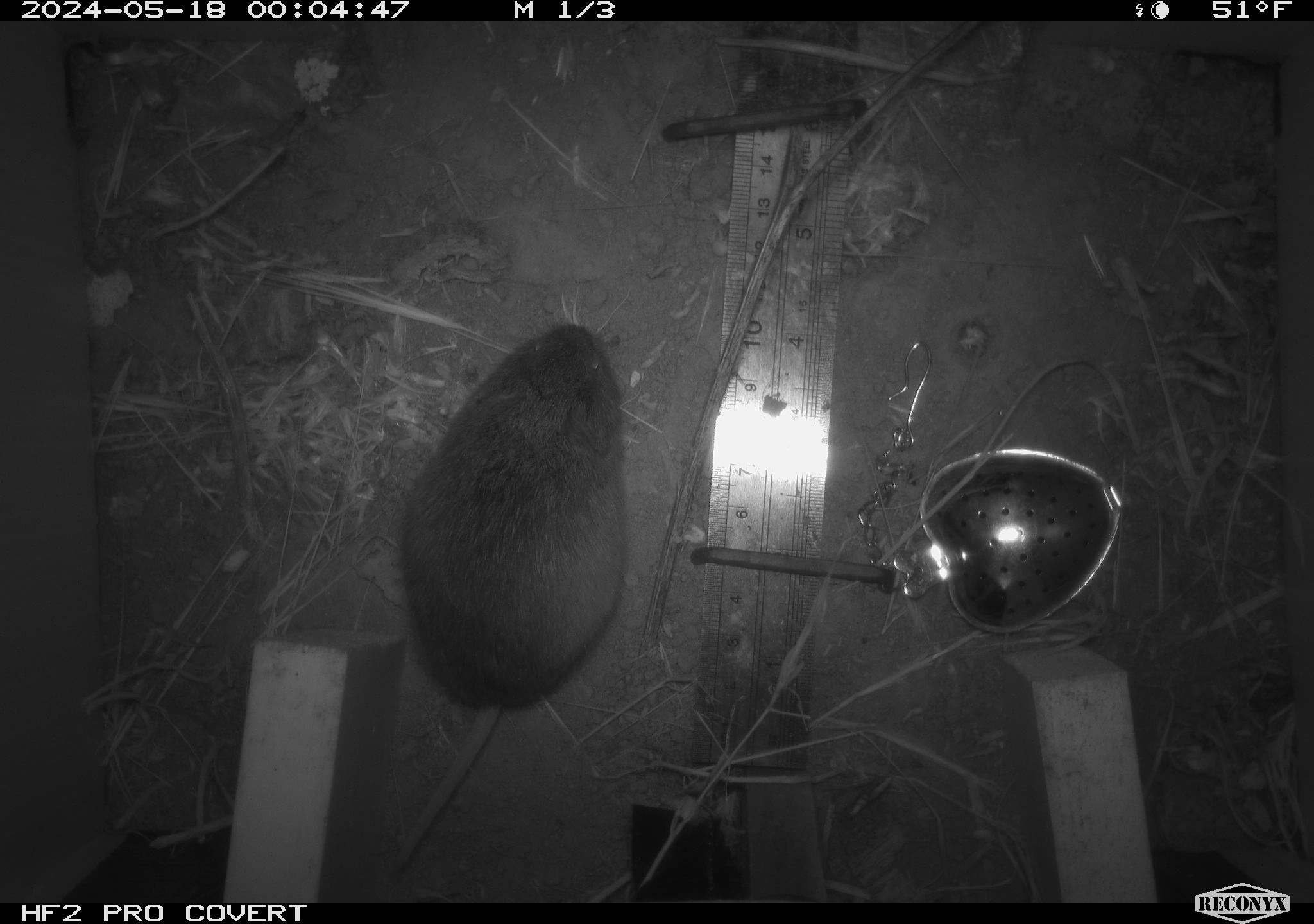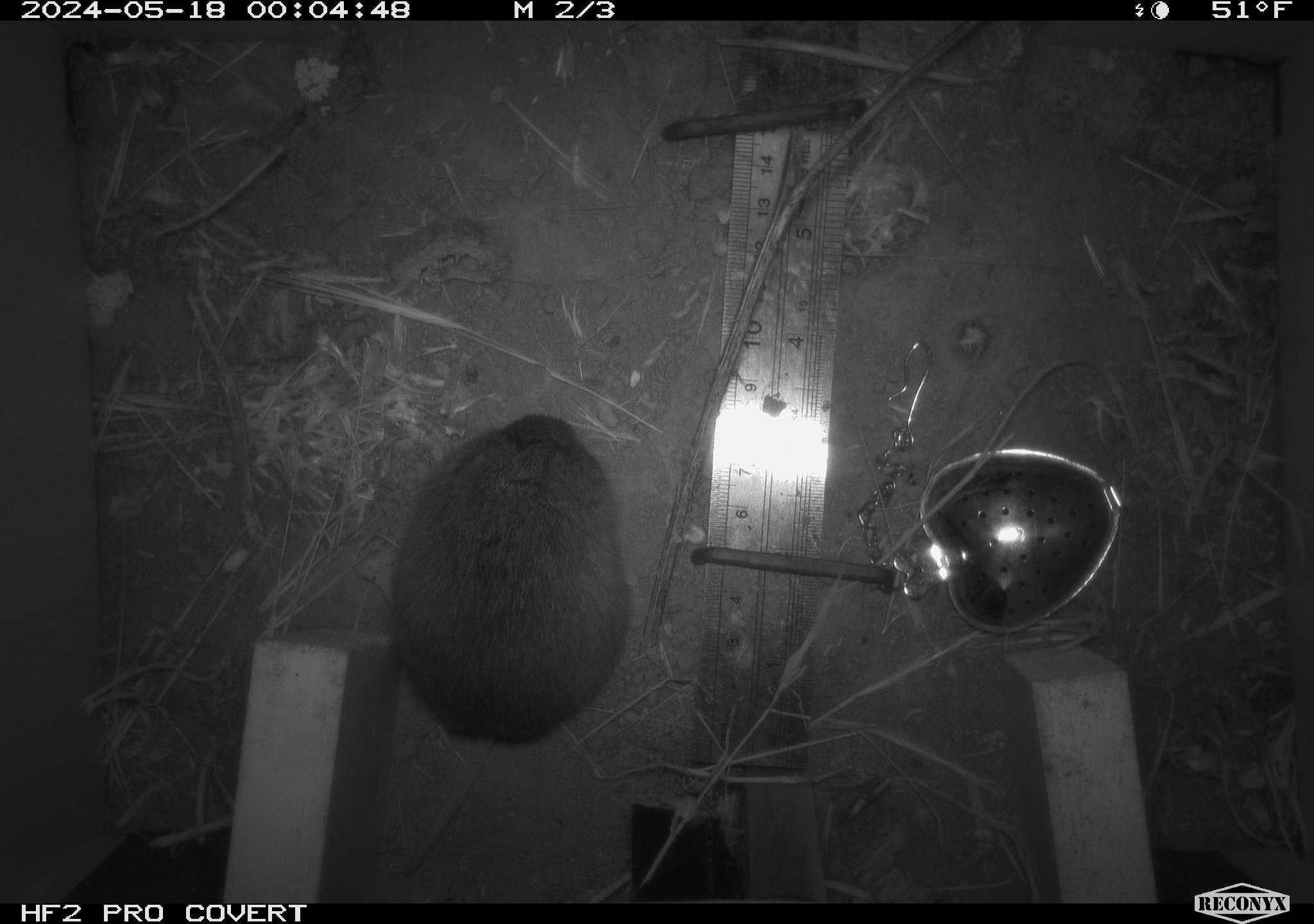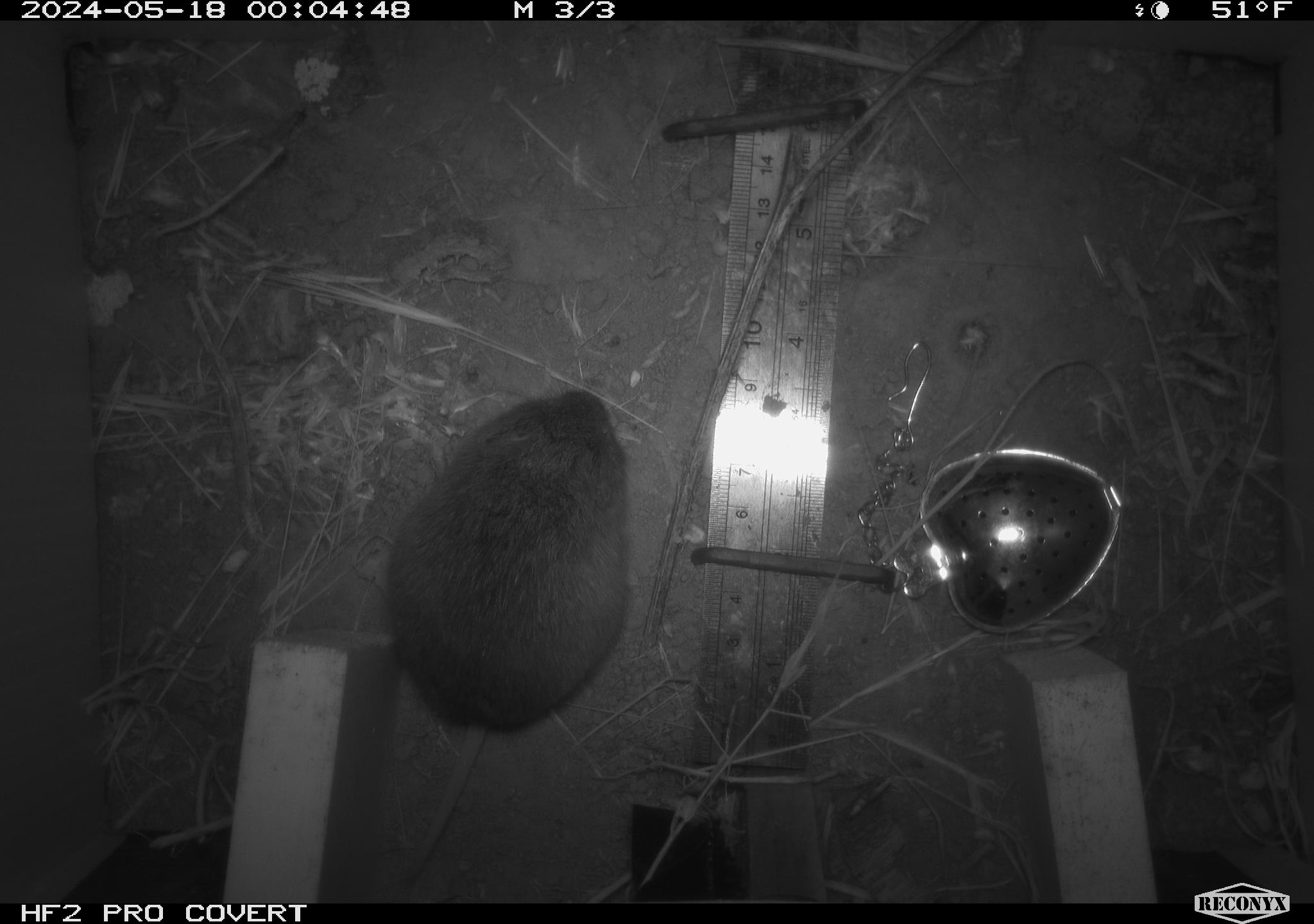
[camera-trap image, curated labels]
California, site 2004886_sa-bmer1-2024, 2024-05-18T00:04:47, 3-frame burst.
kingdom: Animalia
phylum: Chordata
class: Mammalia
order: Rodentia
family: Cricetidae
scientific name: Arvicolinae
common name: voles, lemmings, and muskrats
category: arvicolinae subfamily